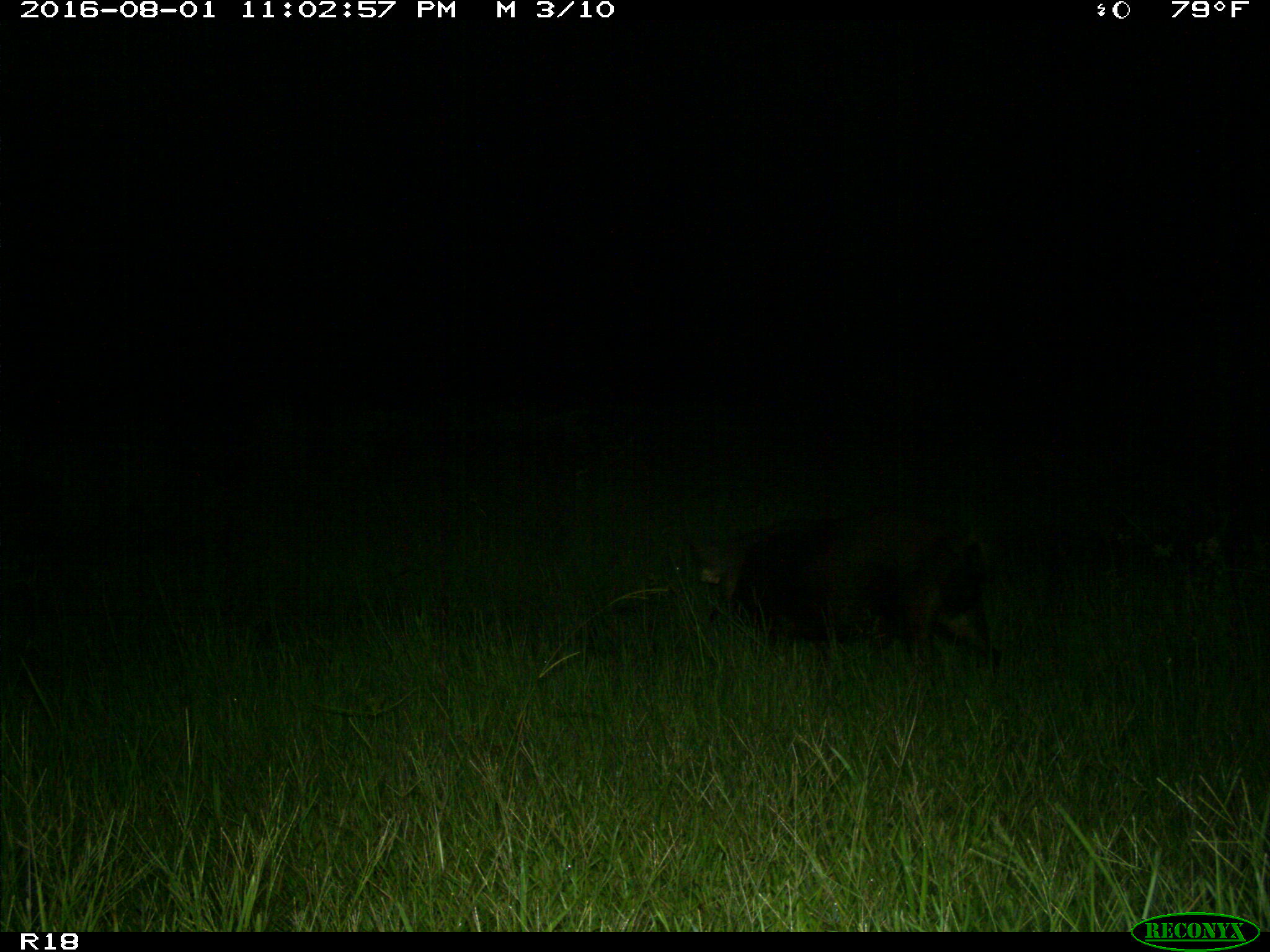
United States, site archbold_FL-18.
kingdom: Animalia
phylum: Chordata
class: Mammalia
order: Artiodactyla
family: Suidae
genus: Sus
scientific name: Sus scrofa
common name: wild boar